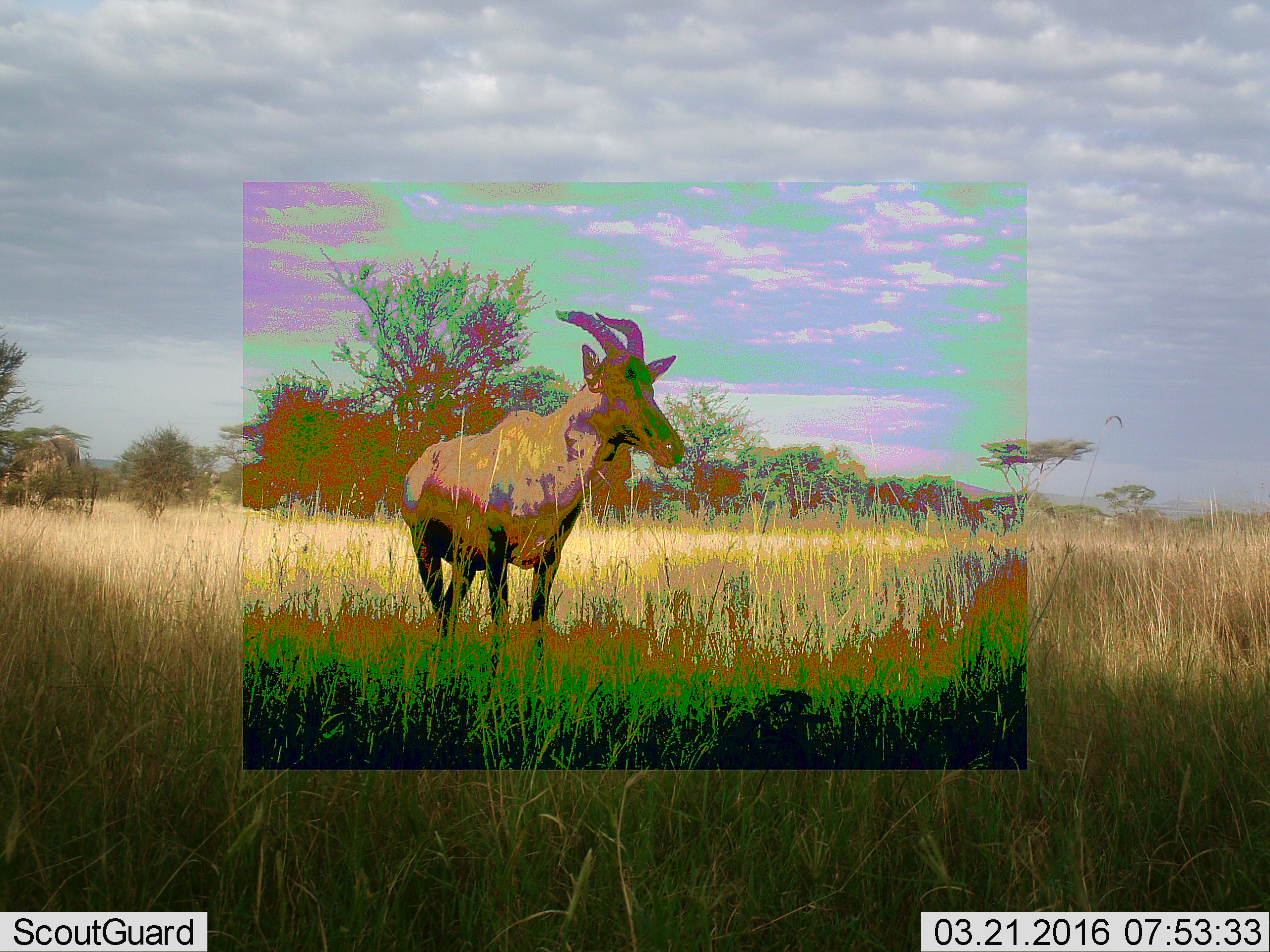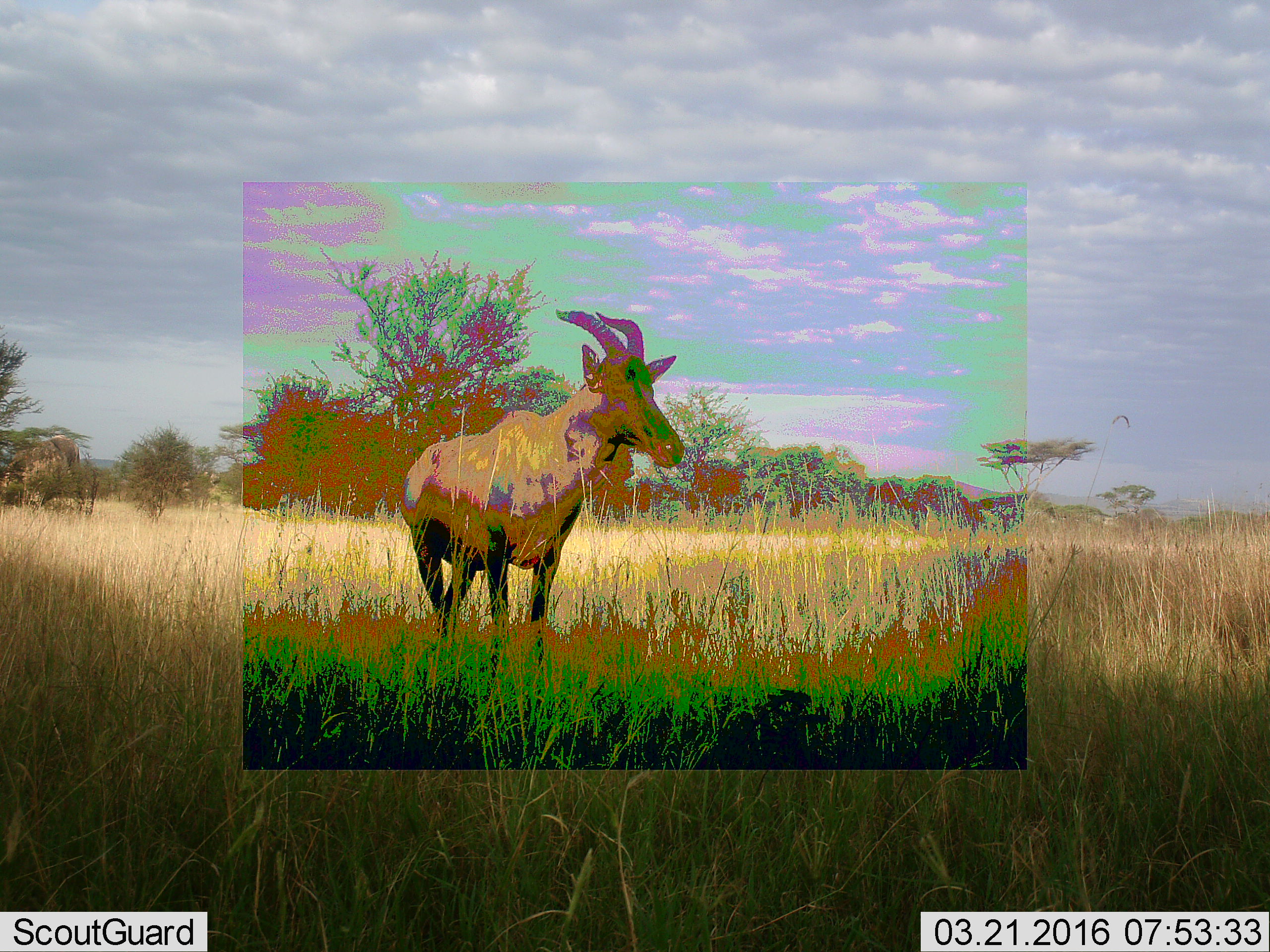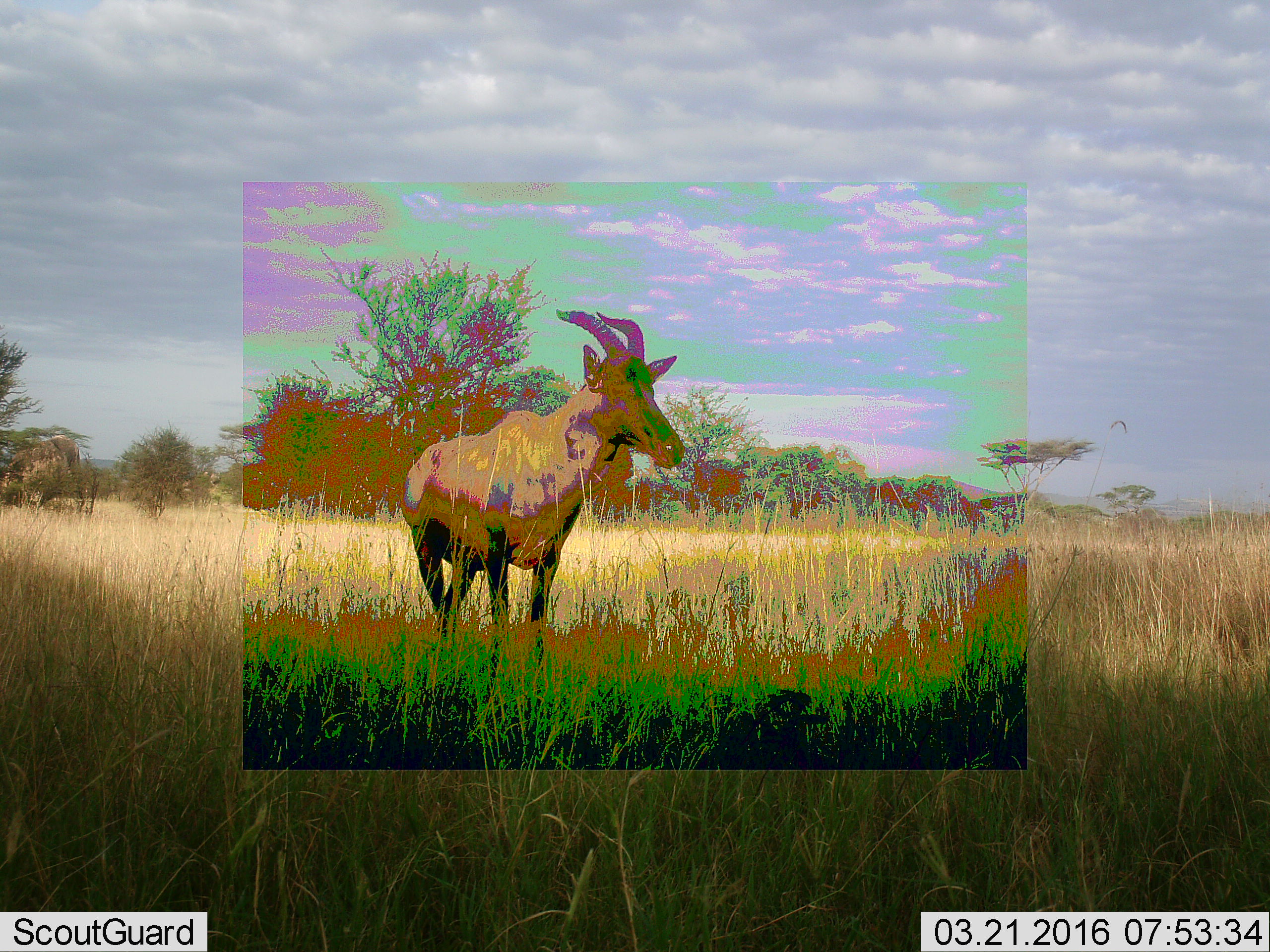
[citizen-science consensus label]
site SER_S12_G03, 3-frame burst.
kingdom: Animalia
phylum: Chordata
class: Mammalia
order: Artiodactyla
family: Bovidae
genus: Damaliscus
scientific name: Damaliscus lunatus jimela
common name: topi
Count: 1.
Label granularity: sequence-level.